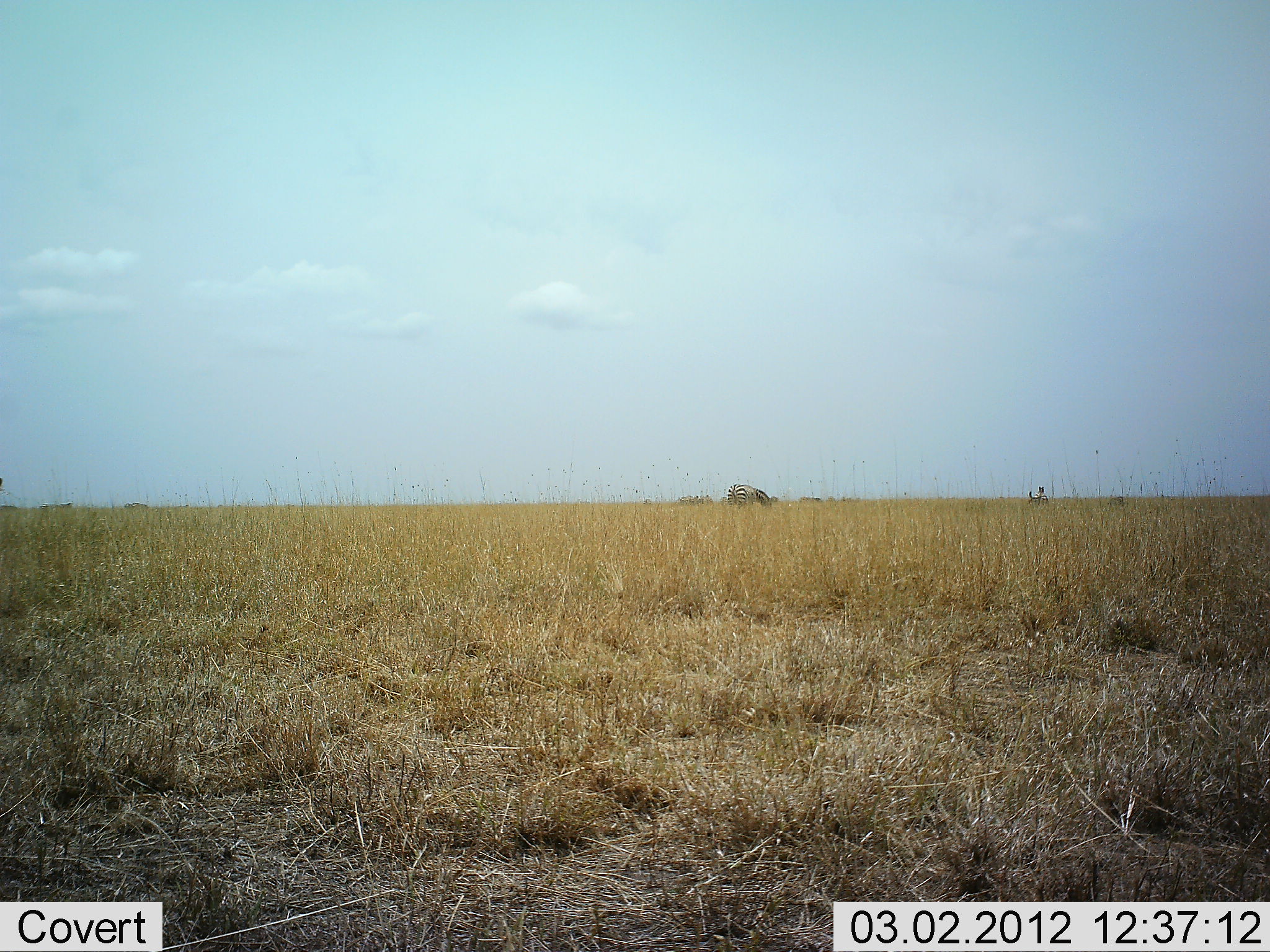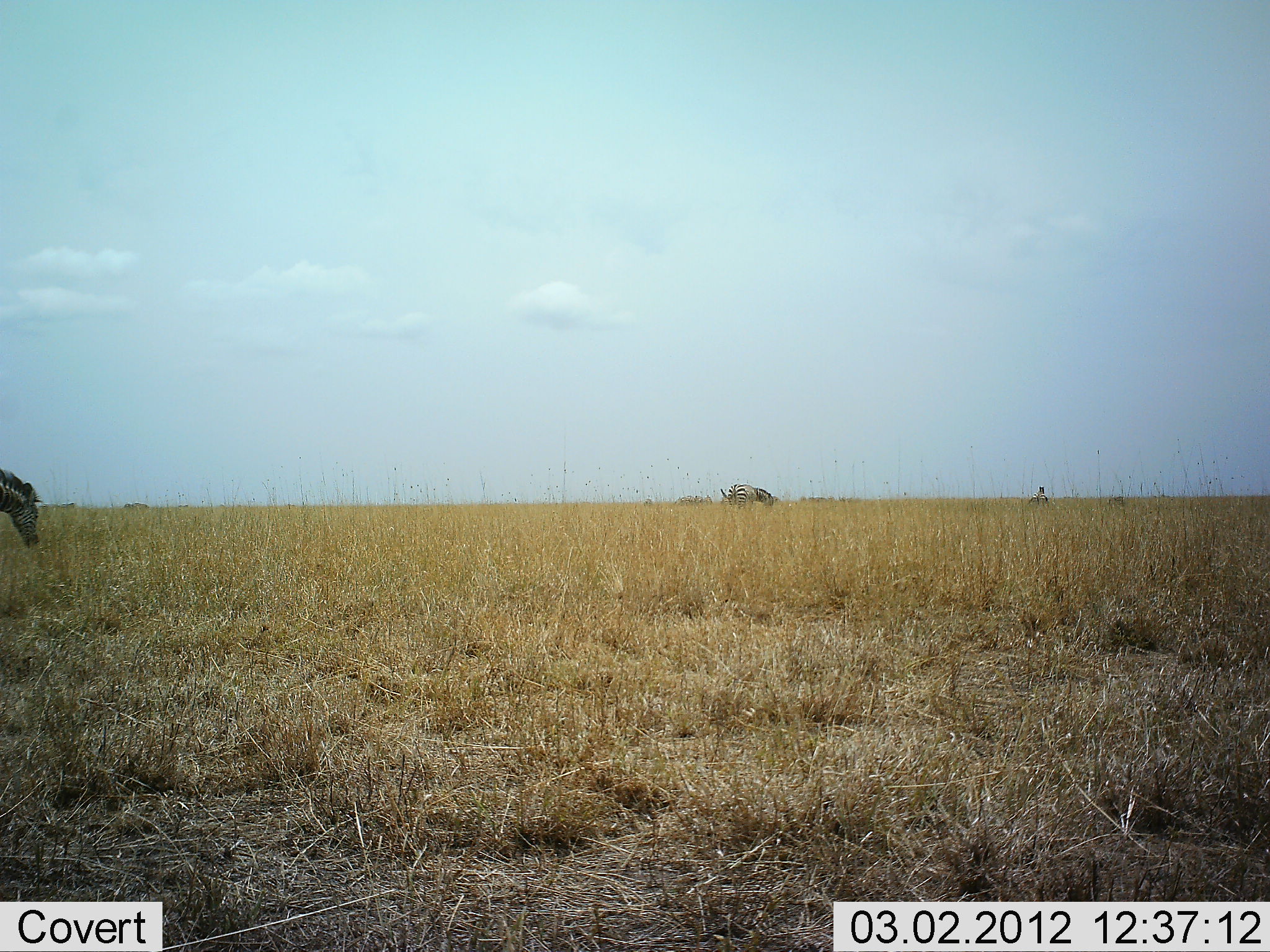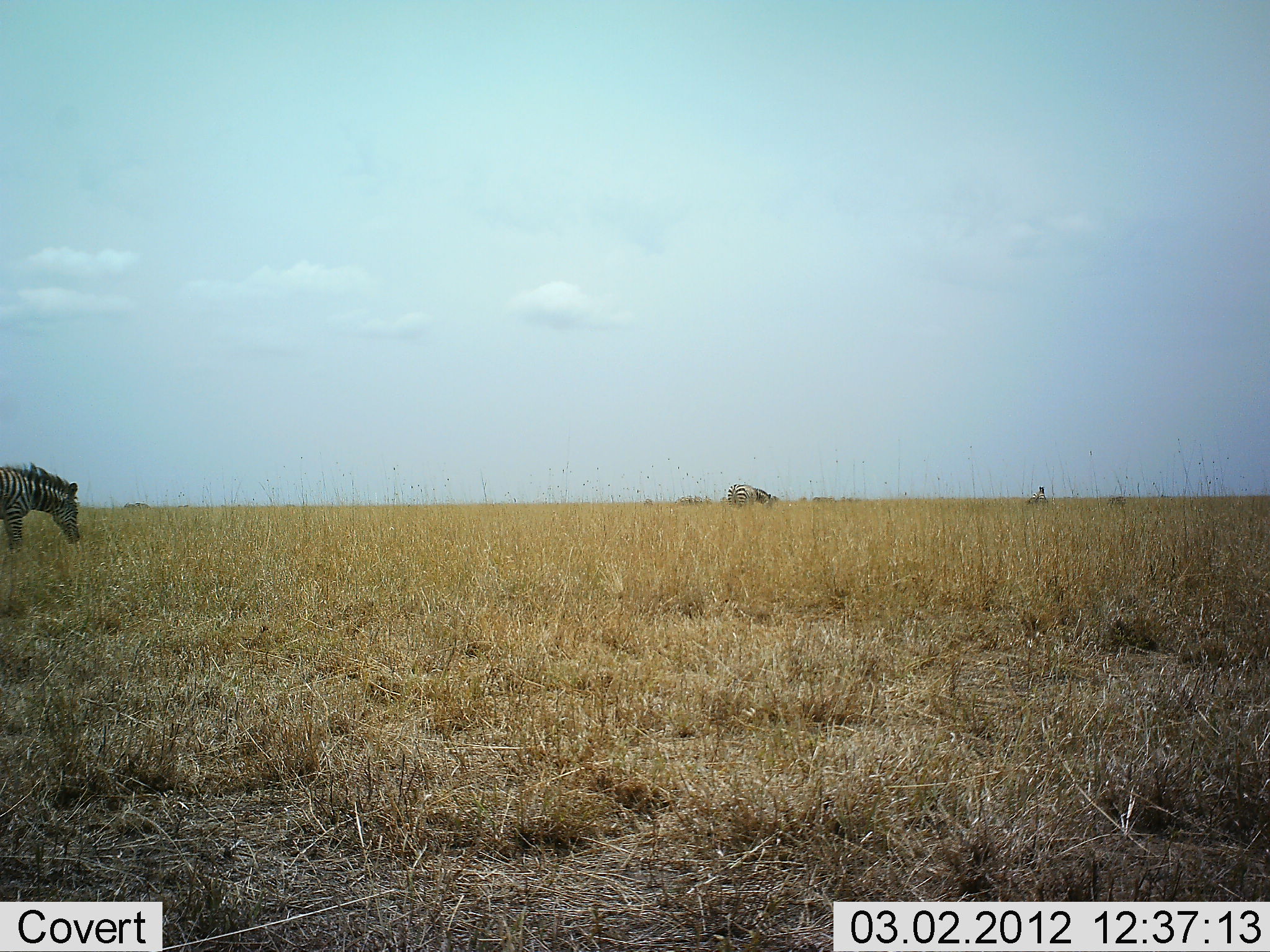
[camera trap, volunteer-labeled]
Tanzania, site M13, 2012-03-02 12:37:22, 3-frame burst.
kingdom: Animalia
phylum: Chordata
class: Mammalia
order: Perissodactyla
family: Equidae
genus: Equus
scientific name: Equus quagga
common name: plains zebra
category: zebra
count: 2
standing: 26%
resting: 0%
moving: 59%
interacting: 0%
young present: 0%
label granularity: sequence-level